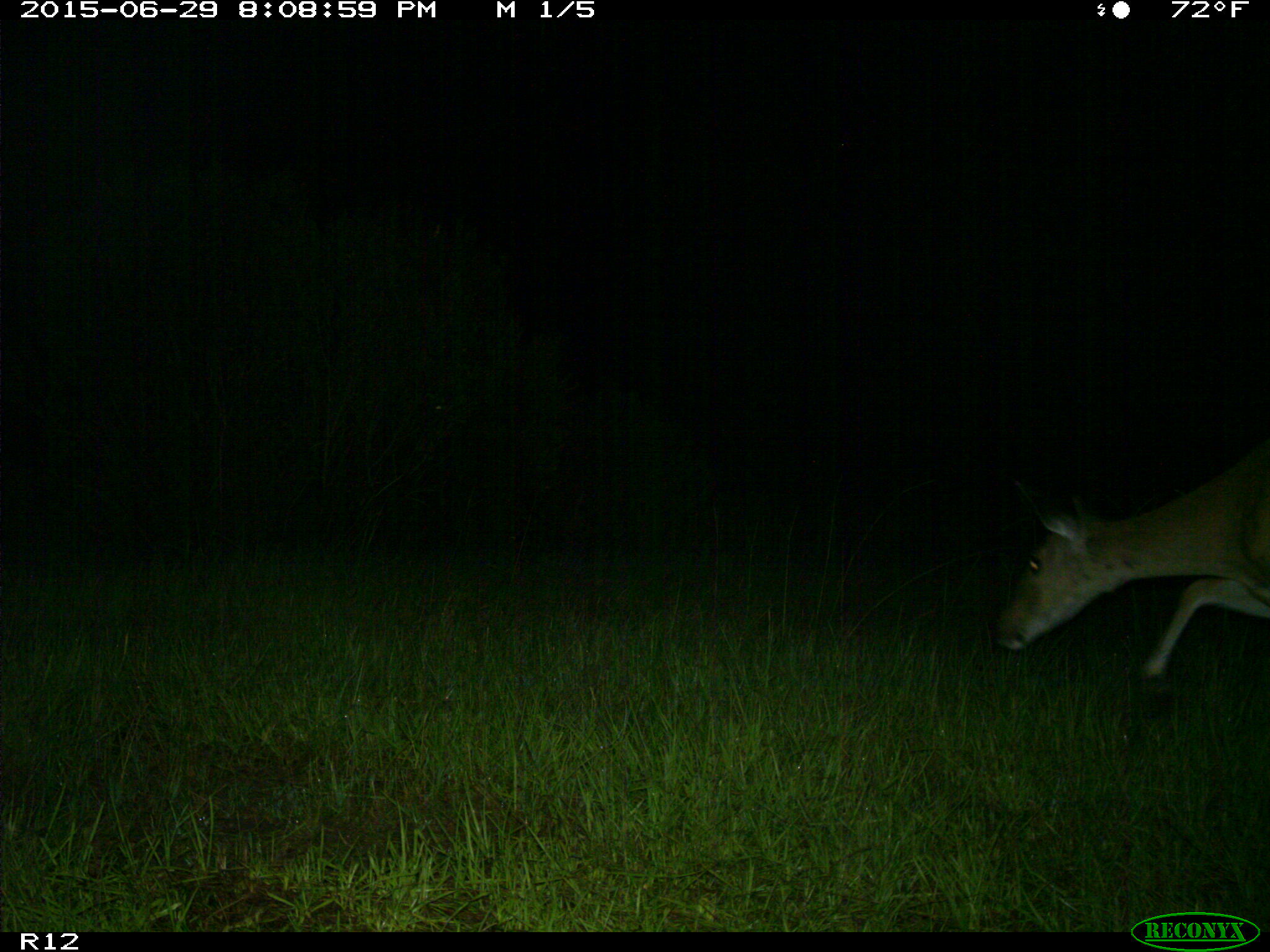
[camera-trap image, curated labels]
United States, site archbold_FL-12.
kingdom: Animalia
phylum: Chordata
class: Mammalia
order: Artiodactyla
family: Cervidae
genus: Odocoileus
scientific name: Odocoileus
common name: deer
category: unidentified deer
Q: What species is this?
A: Unidentified deer (deer) (Odocoileus).